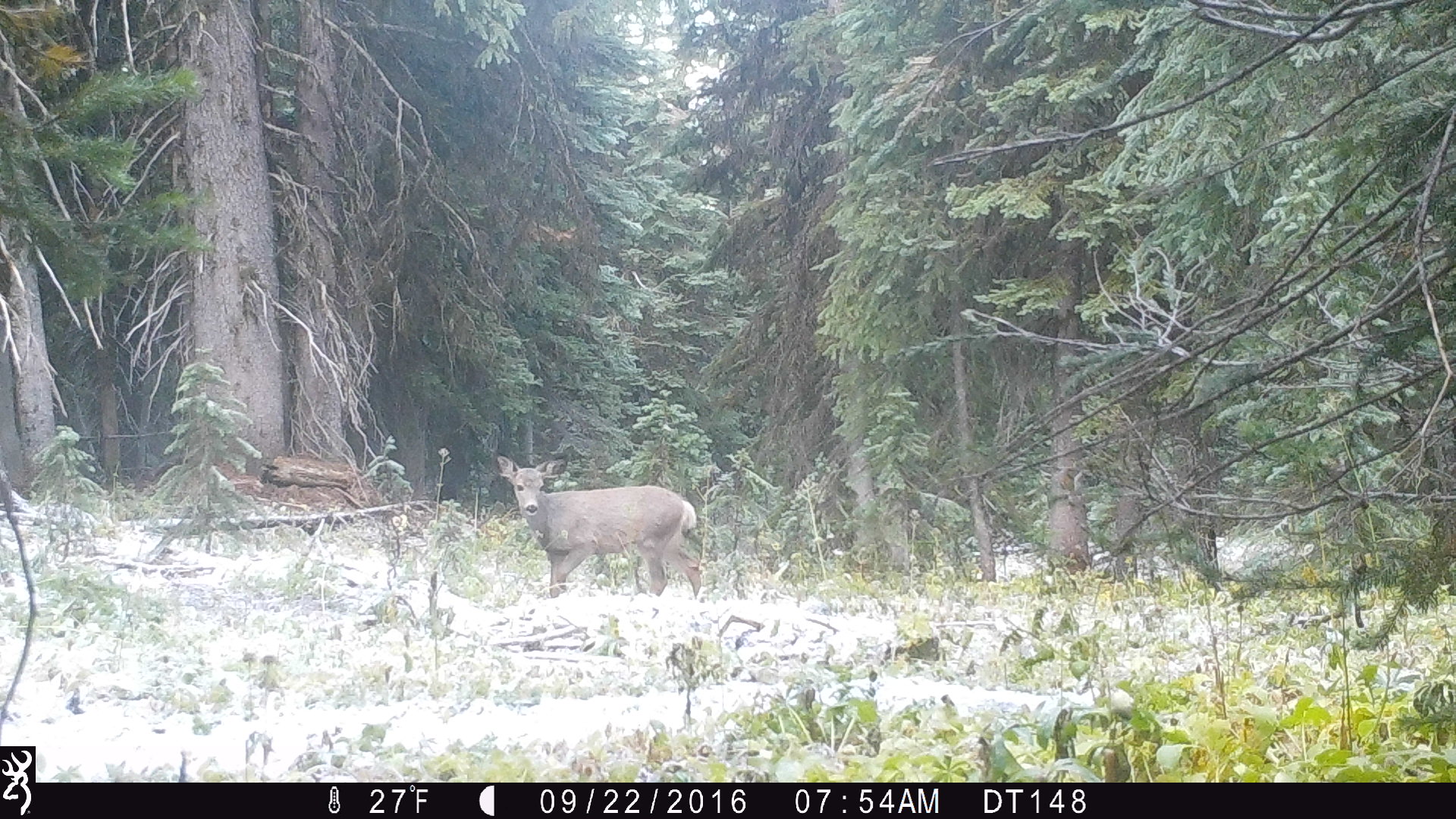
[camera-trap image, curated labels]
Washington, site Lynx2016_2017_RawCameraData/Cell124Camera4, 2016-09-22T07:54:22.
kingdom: Animalia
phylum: Chordata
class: Mammalia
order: Artiodactyla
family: Cervidae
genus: Odocoileus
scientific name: Odocoileus hemionus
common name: mule deer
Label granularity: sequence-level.